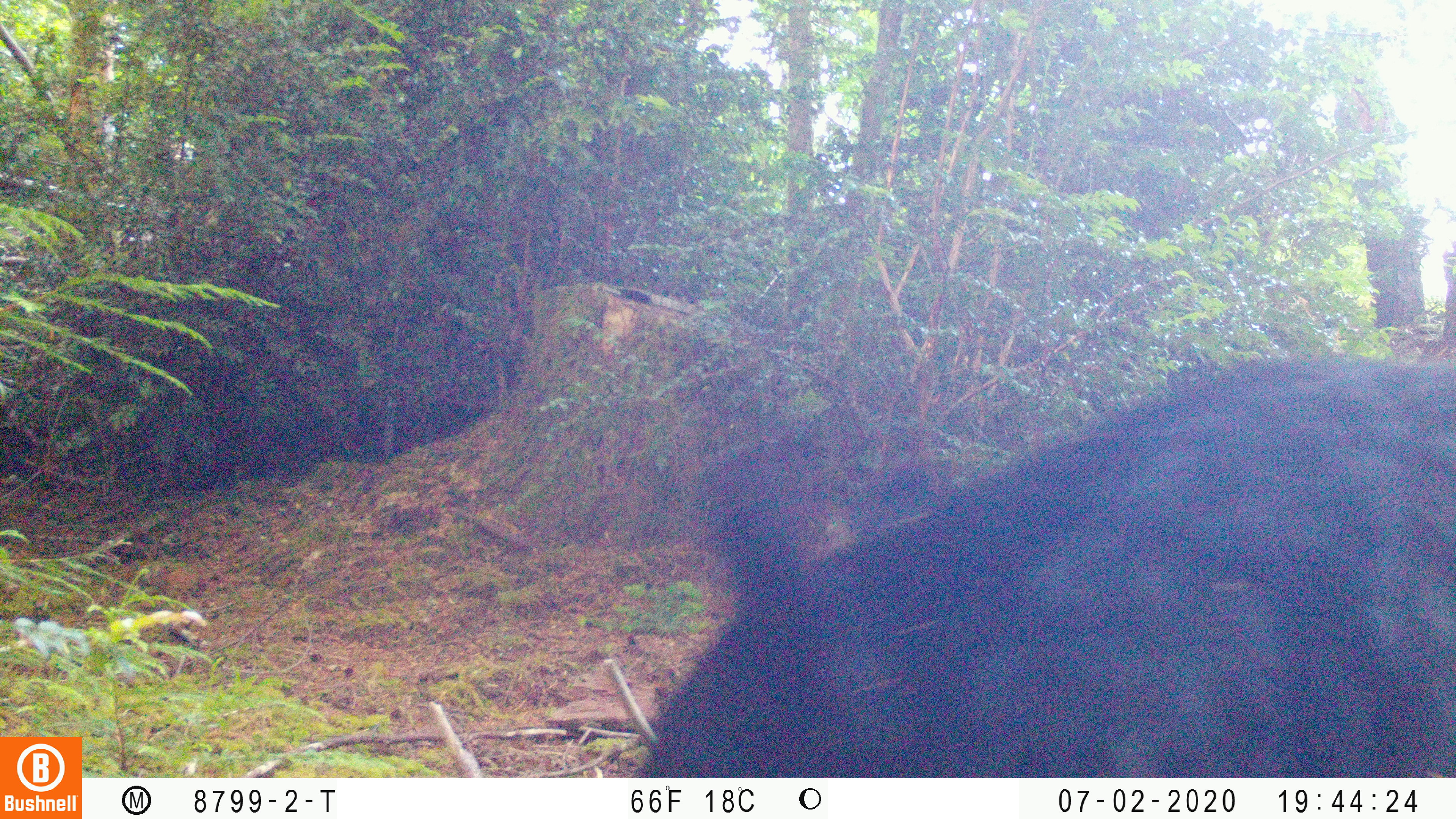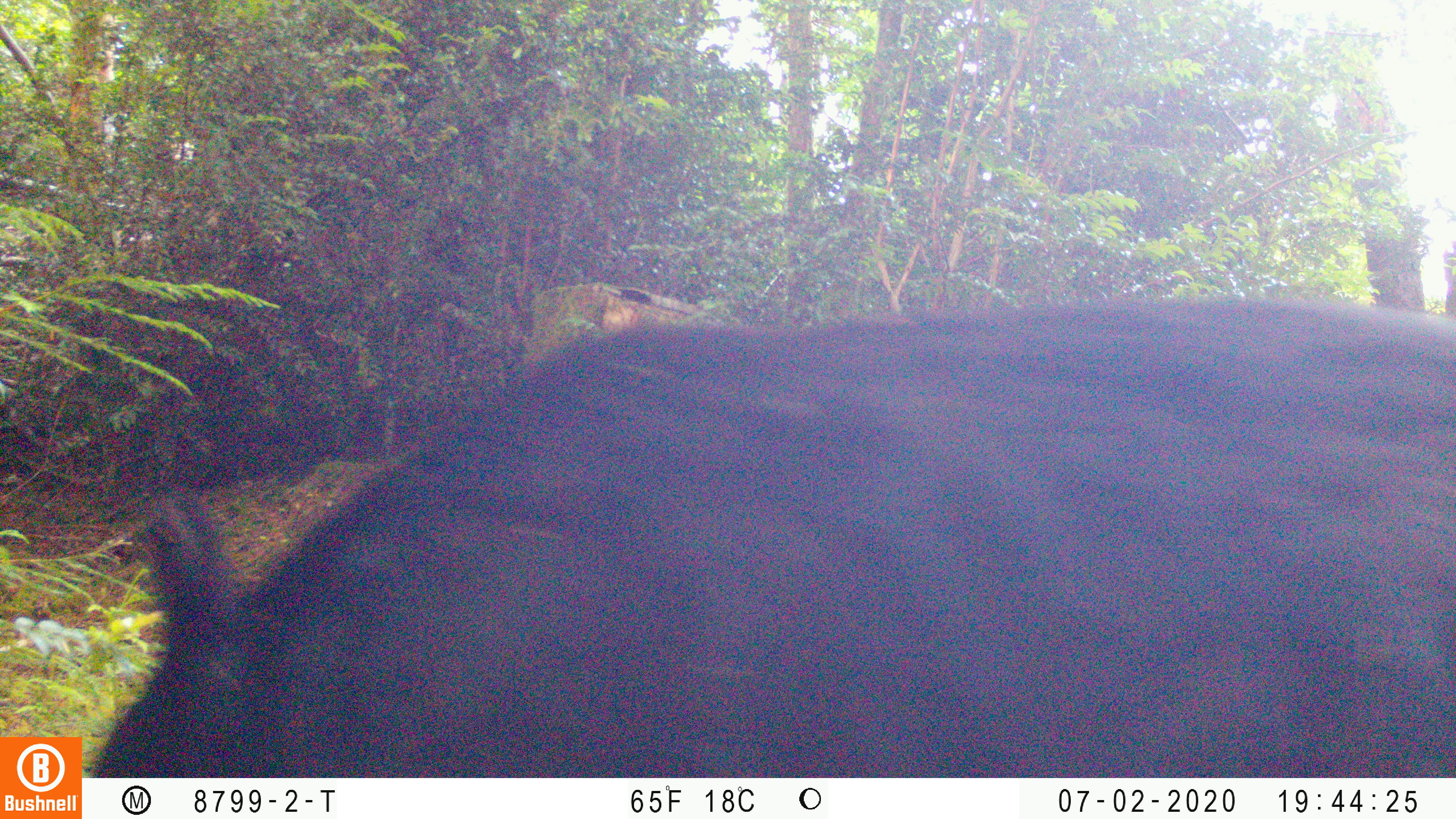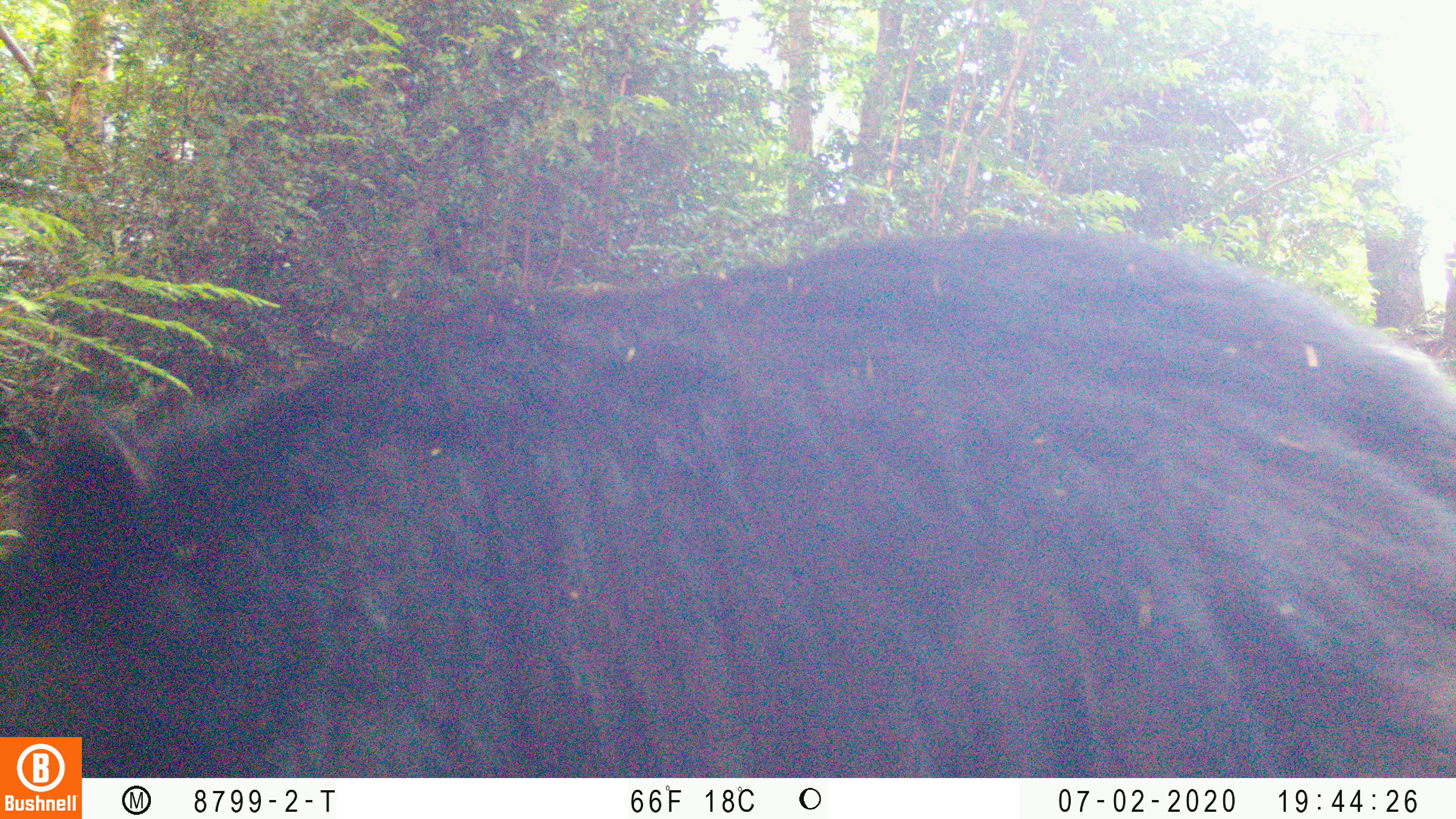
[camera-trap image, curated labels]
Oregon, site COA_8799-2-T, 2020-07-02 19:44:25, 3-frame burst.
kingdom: Animalia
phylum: Chordata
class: Mammalia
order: Carnivora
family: Ursidae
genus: Ursus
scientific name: Ursus americanus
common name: american black bear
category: black bear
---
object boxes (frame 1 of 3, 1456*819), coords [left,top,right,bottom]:
black bear: [644,348,1451,770]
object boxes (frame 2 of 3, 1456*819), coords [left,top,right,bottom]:
black bear: [92,294,1451,768]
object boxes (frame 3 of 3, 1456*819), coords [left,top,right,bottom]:
black bear: [0,213,1448,732]